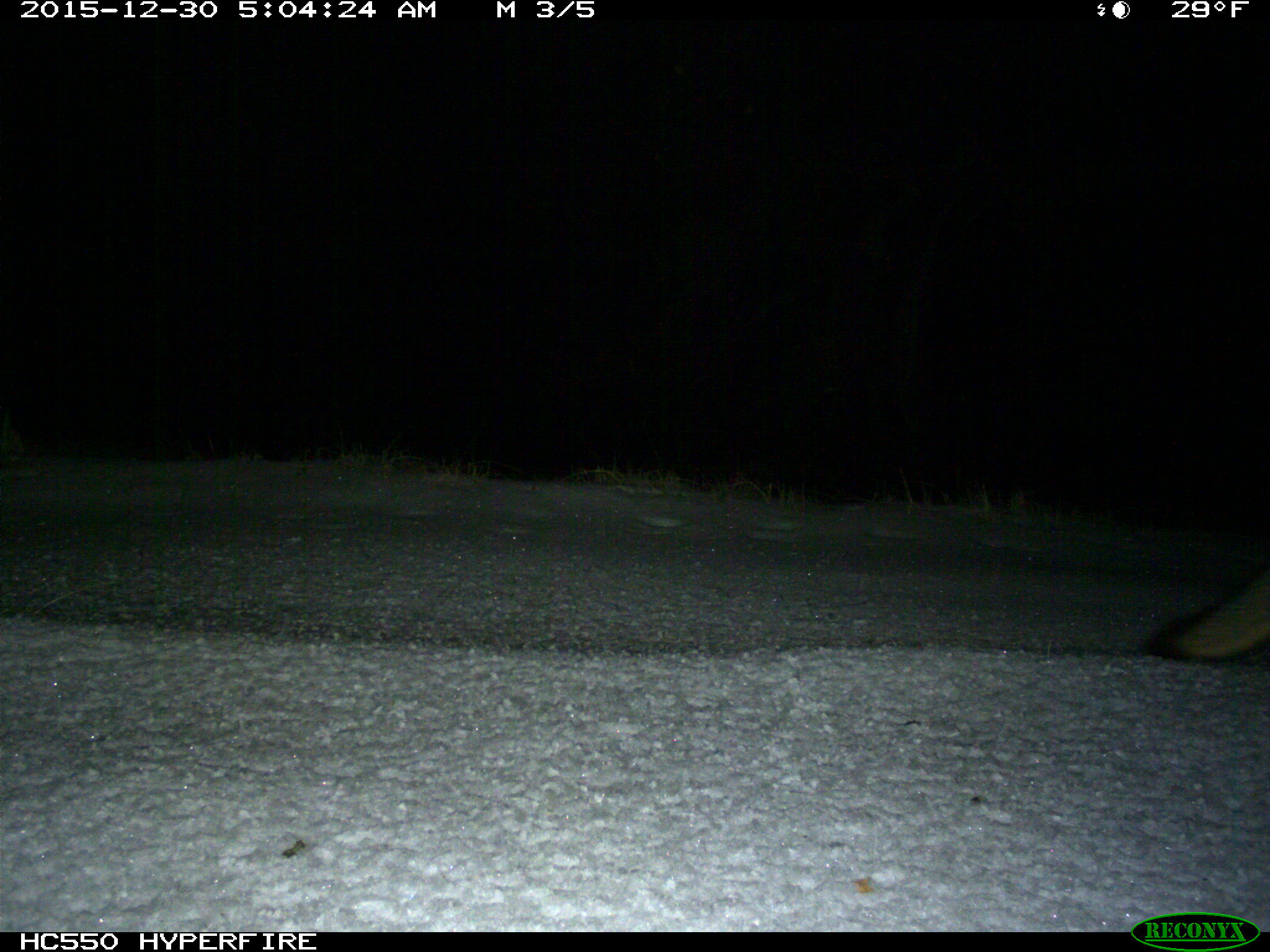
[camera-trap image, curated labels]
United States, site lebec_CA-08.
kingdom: Animalia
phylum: Chordata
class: Mammalia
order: Carnivora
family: Canidae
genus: Urocyon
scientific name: Urocyon cinereoargenteus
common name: gray fox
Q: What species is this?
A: Urocyon cinereoargenteus (gray fox).